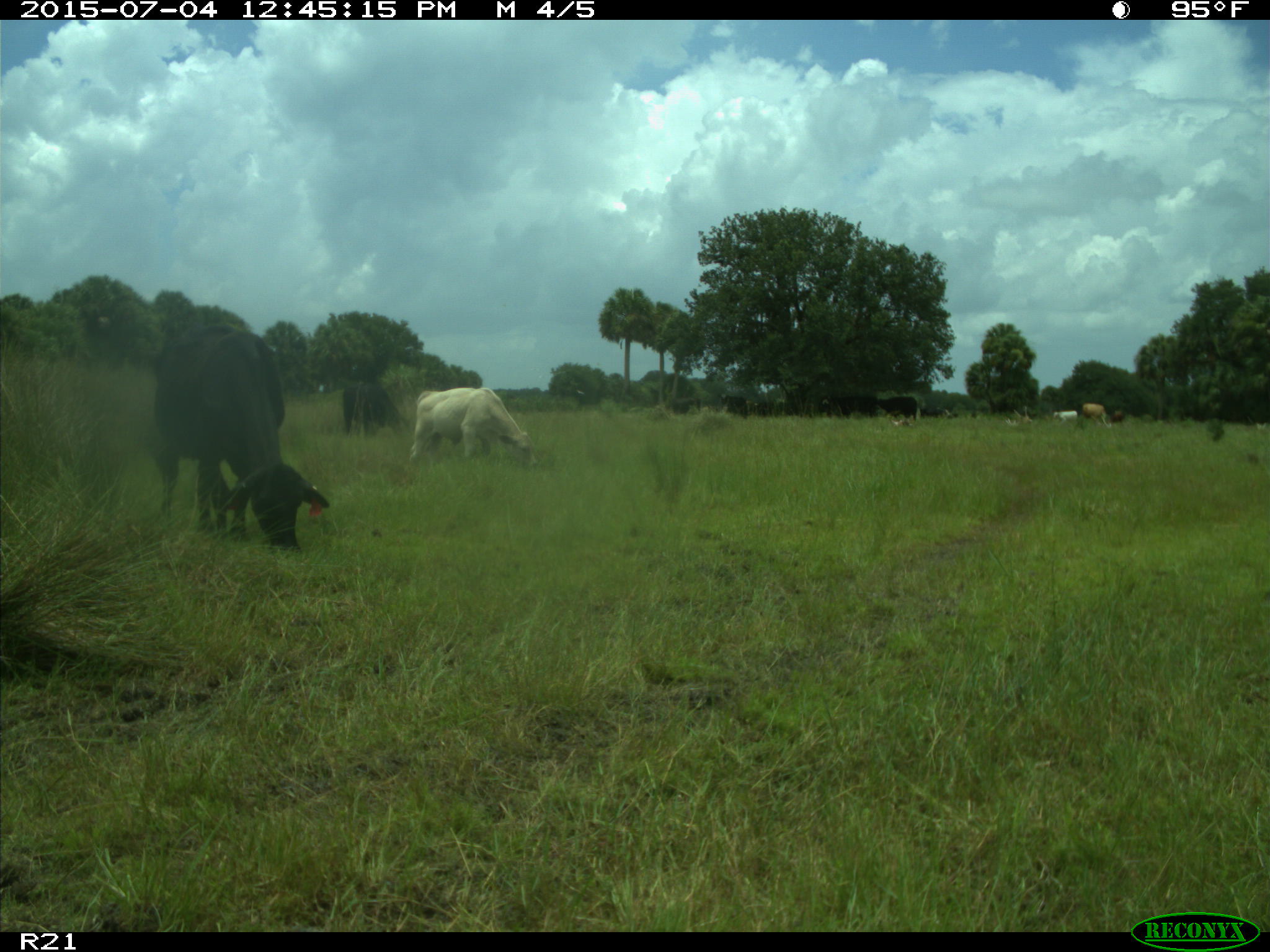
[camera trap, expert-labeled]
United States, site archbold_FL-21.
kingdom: Animalia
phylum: Chordata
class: Mammalia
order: Artiodactyla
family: Bovidae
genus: Bos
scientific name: Bos taurus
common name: domestic cow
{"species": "Bos taurus (domestic cow)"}